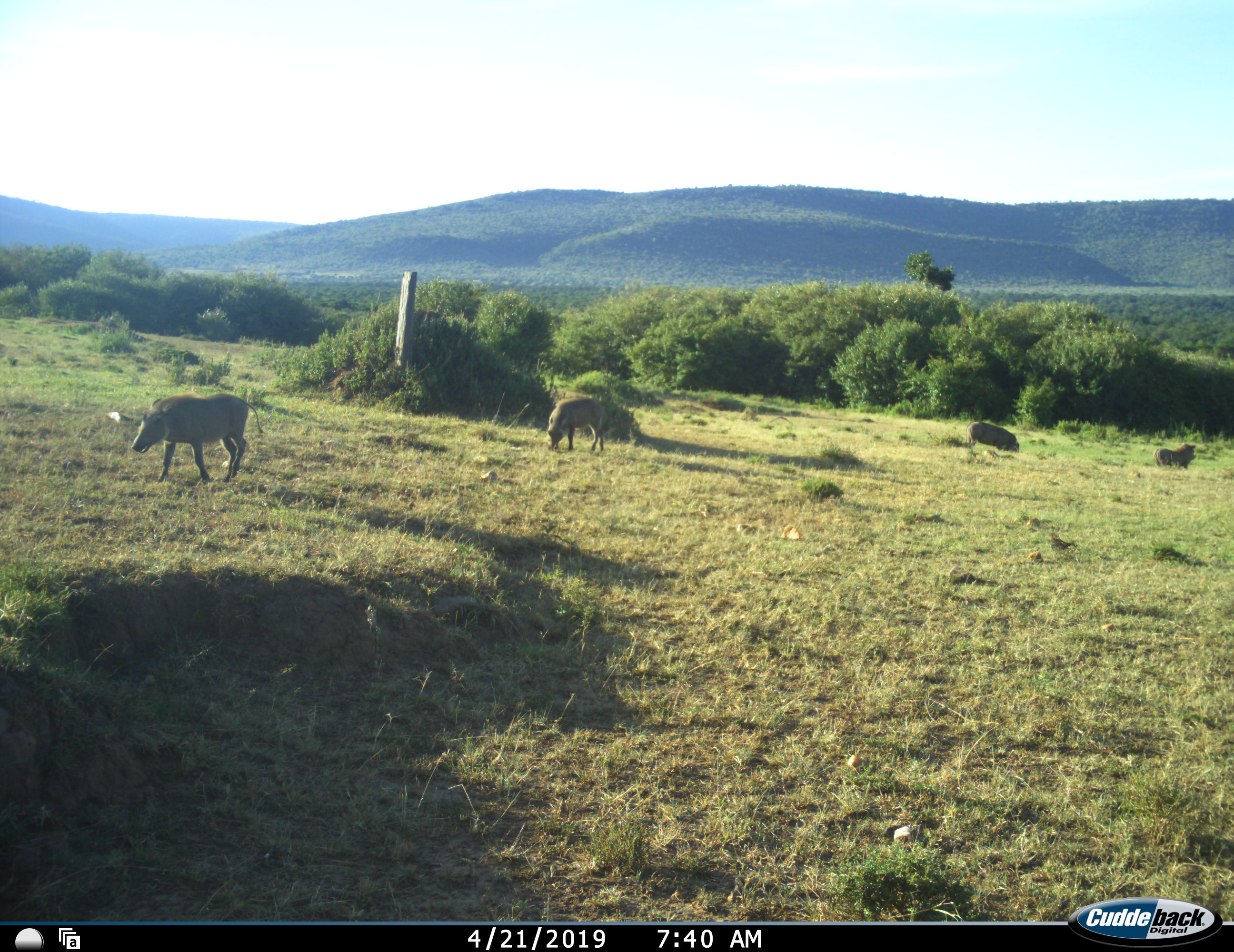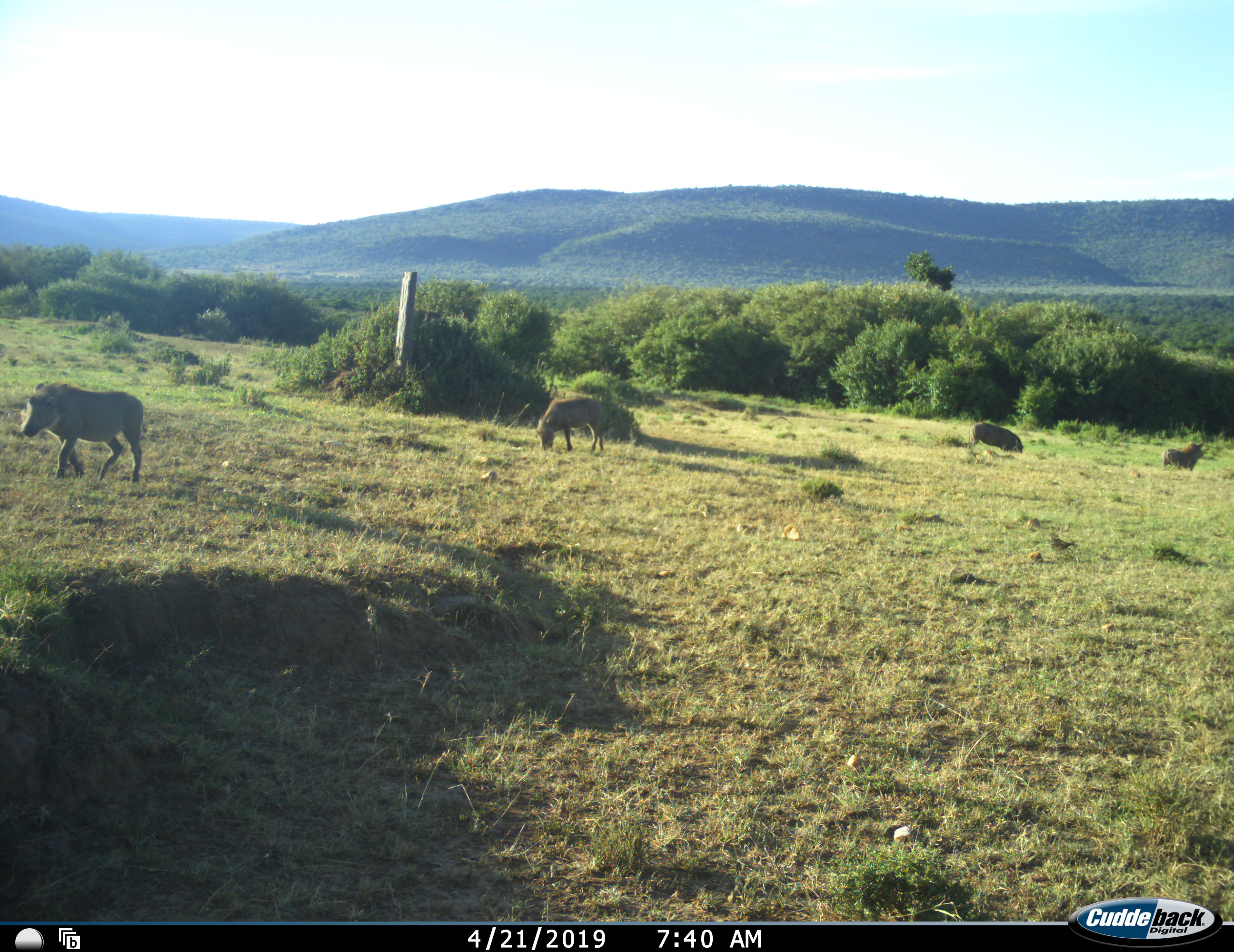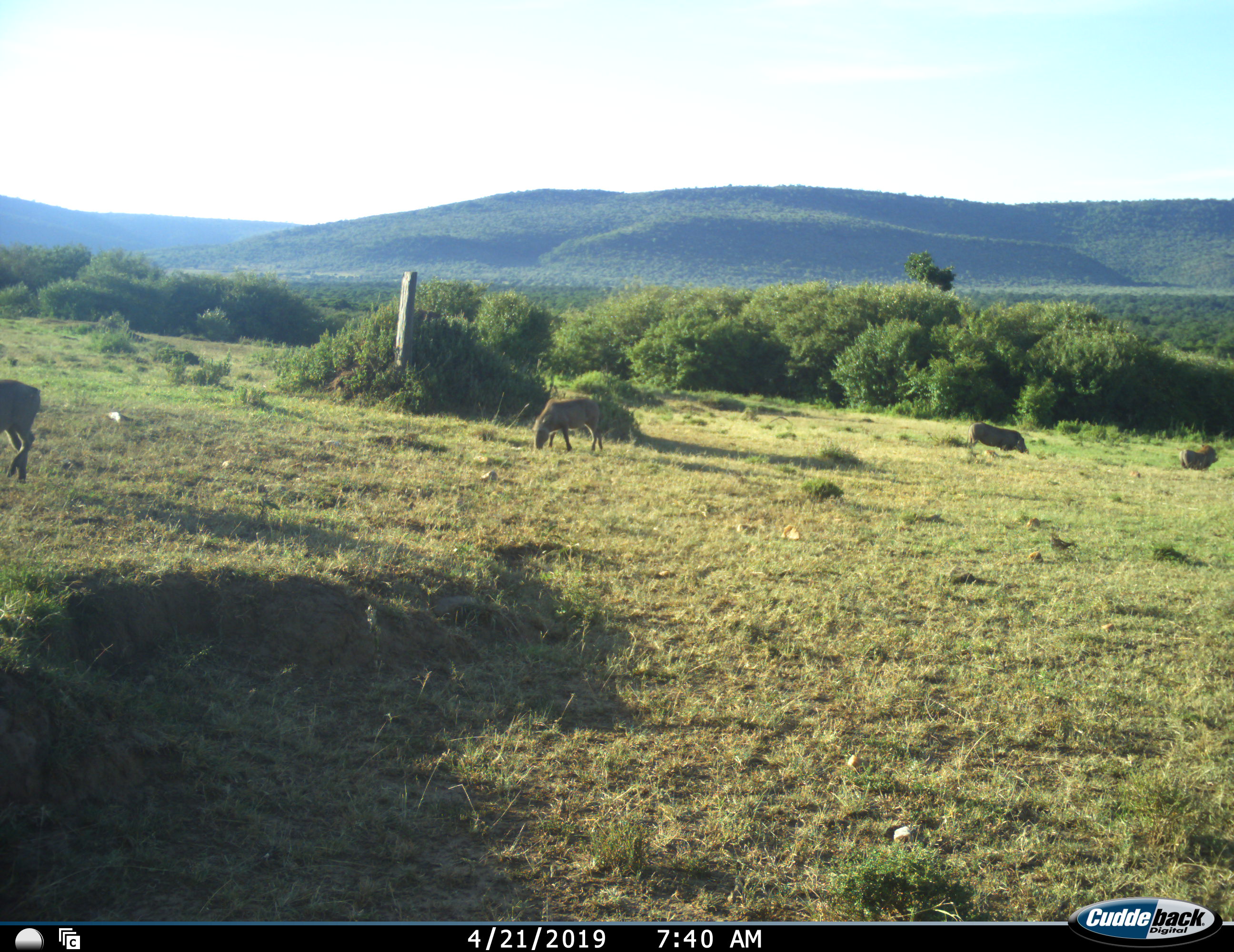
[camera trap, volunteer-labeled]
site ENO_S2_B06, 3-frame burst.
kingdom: Animalia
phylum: Chordata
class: Mammalia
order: Artiodactyla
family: Suidae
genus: Phacochoerus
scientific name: Phacochoerus africanus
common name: warthog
Warthog (Phacochoerus africanus), count 4. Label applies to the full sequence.